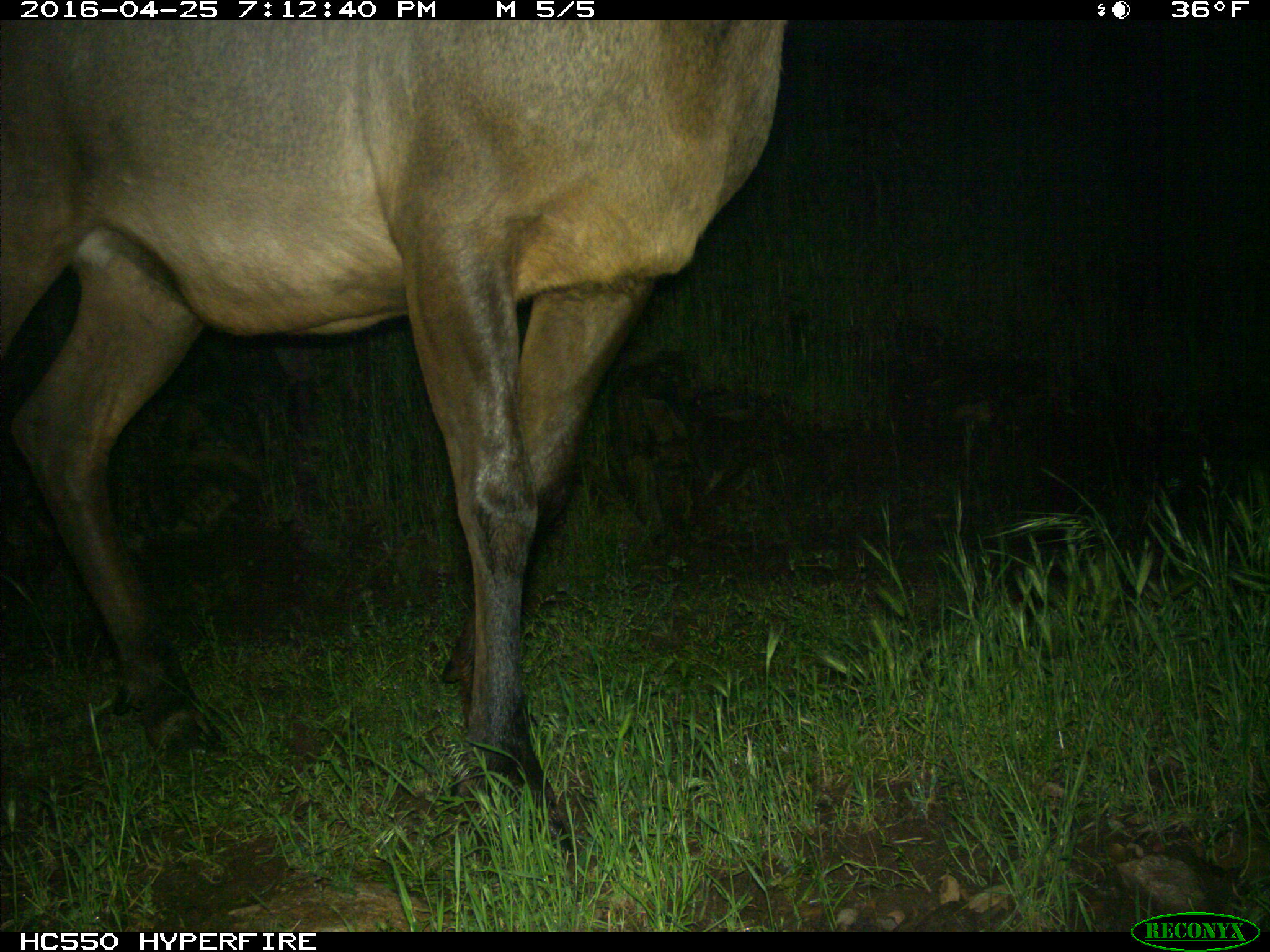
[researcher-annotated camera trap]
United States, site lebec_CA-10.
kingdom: Animalia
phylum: Chordata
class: Mammalia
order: Artiodactyla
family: Cervidae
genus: Cervus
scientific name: Cervus canadensis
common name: elk